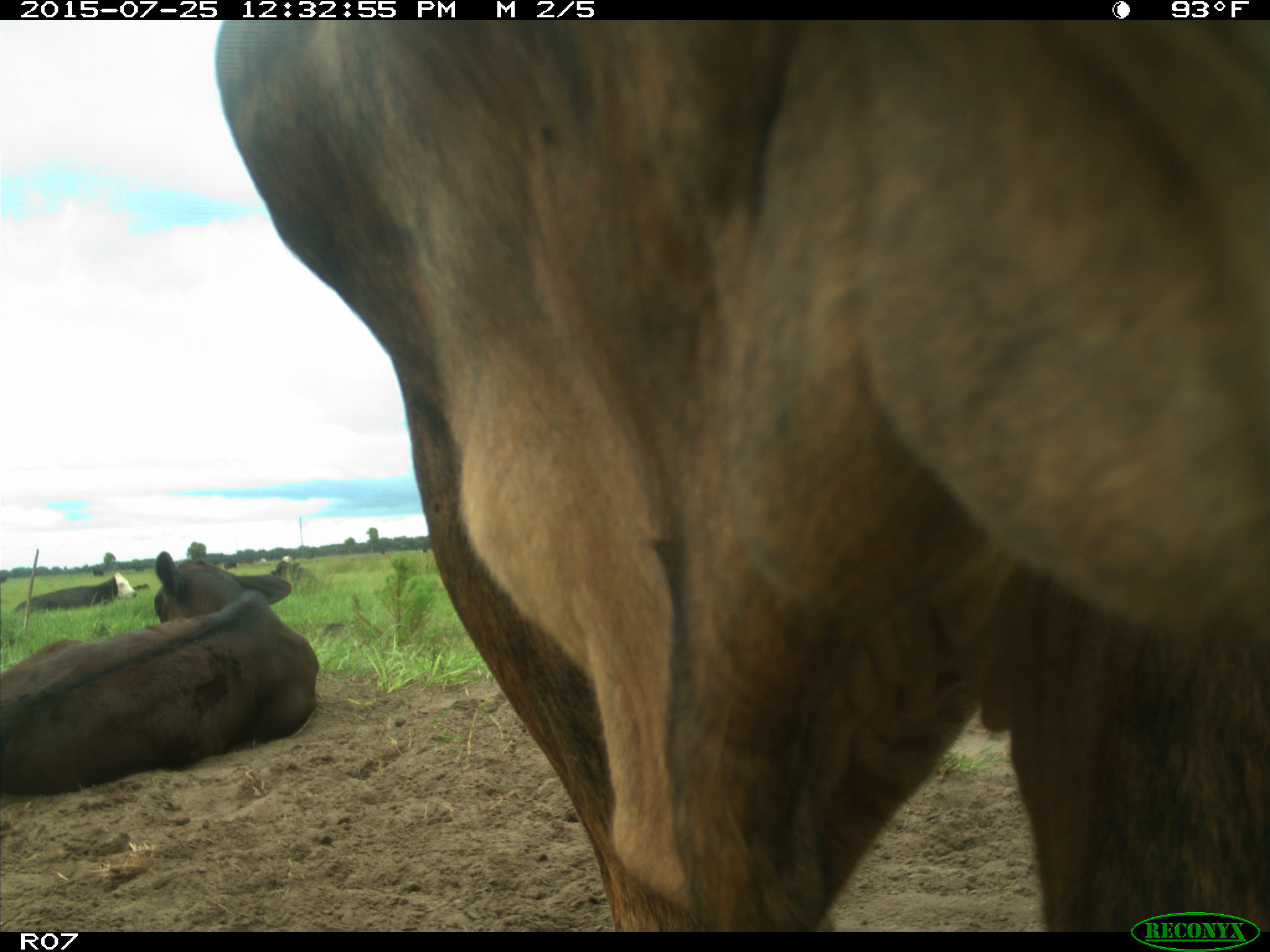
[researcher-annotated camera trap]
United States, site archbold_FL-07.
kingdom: Animalia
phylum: Chordata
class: Mammalia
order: Artiodactyla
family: Bovidae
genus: Bos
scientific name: Bos taurus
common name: domestic cow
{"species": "Bos taurus (domestic cow)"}